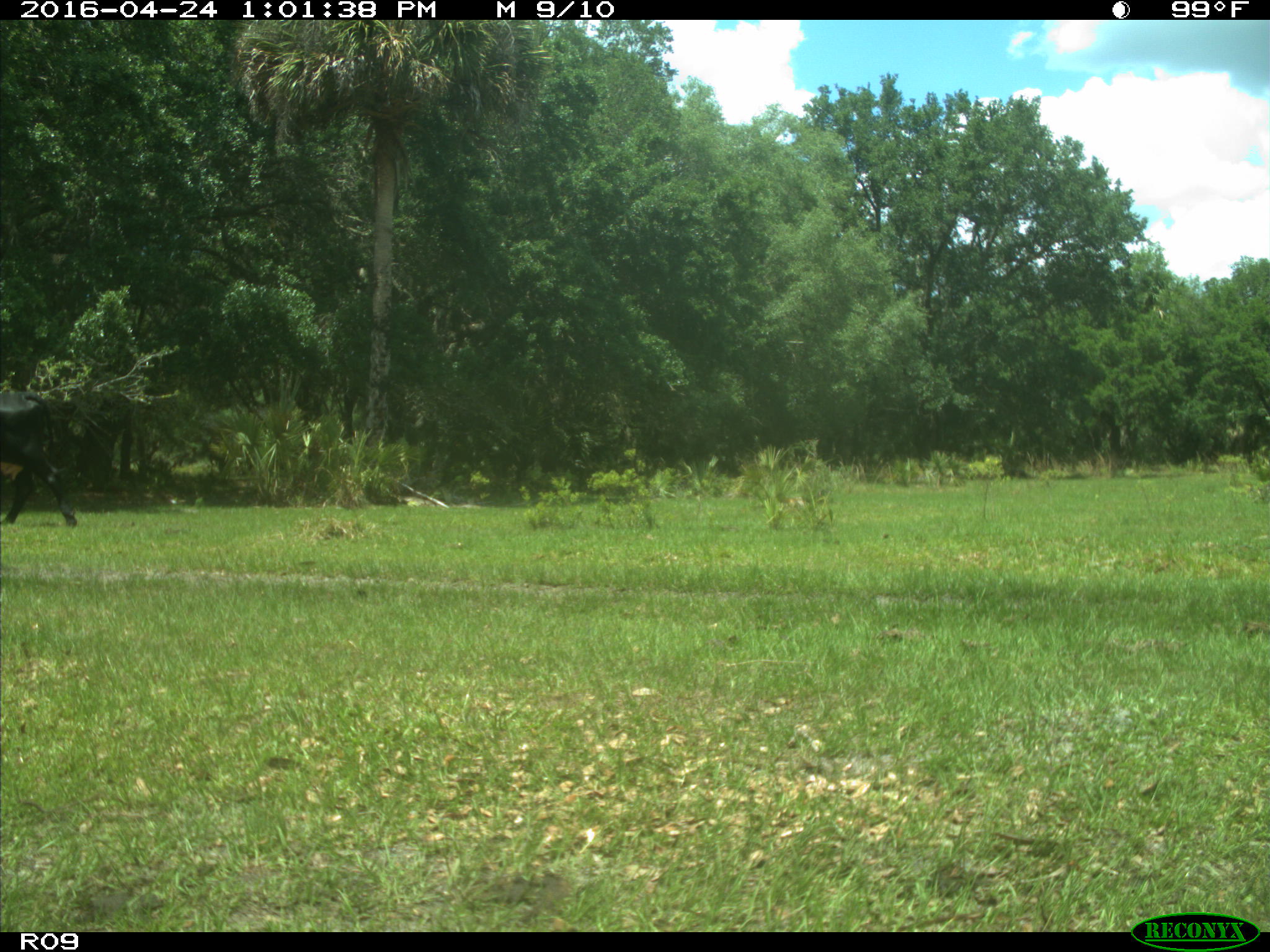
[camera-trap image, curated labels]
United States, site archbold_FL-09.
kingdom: Animalia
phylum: Chordata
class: Mammalia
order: Artiodactyla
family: Bovidae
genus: Bos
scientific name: Bos taurus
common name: domestic cow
Bos taurus (domestic cow).